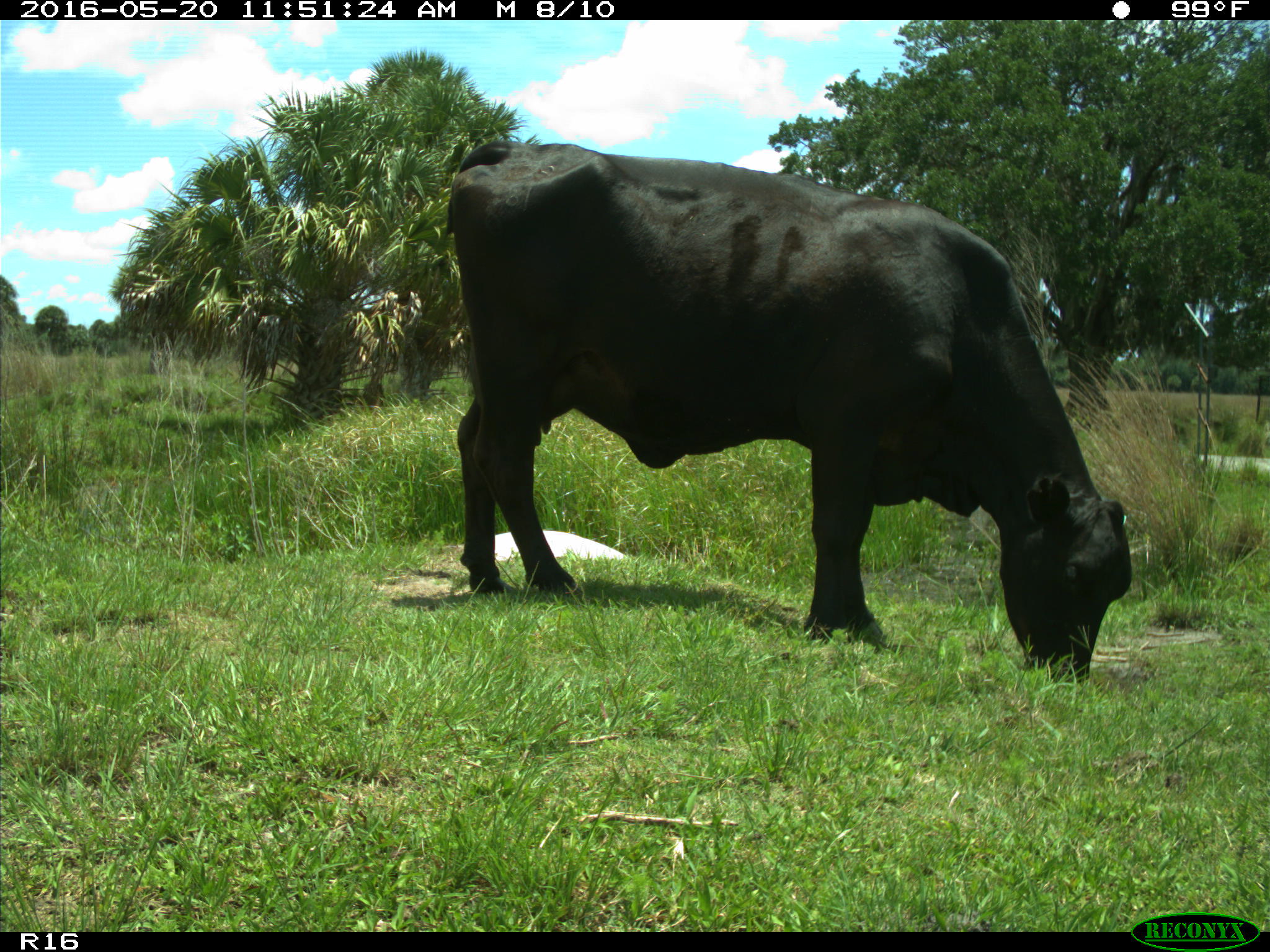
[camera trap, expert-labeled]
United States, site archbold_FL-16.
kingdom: Animalia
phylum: Chordata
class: Mammalia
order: Artiodactyla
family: Bovidae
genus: Bos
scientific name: Bos taurus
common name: domestic cow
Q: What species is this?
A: Bos taurus (domestic cow).